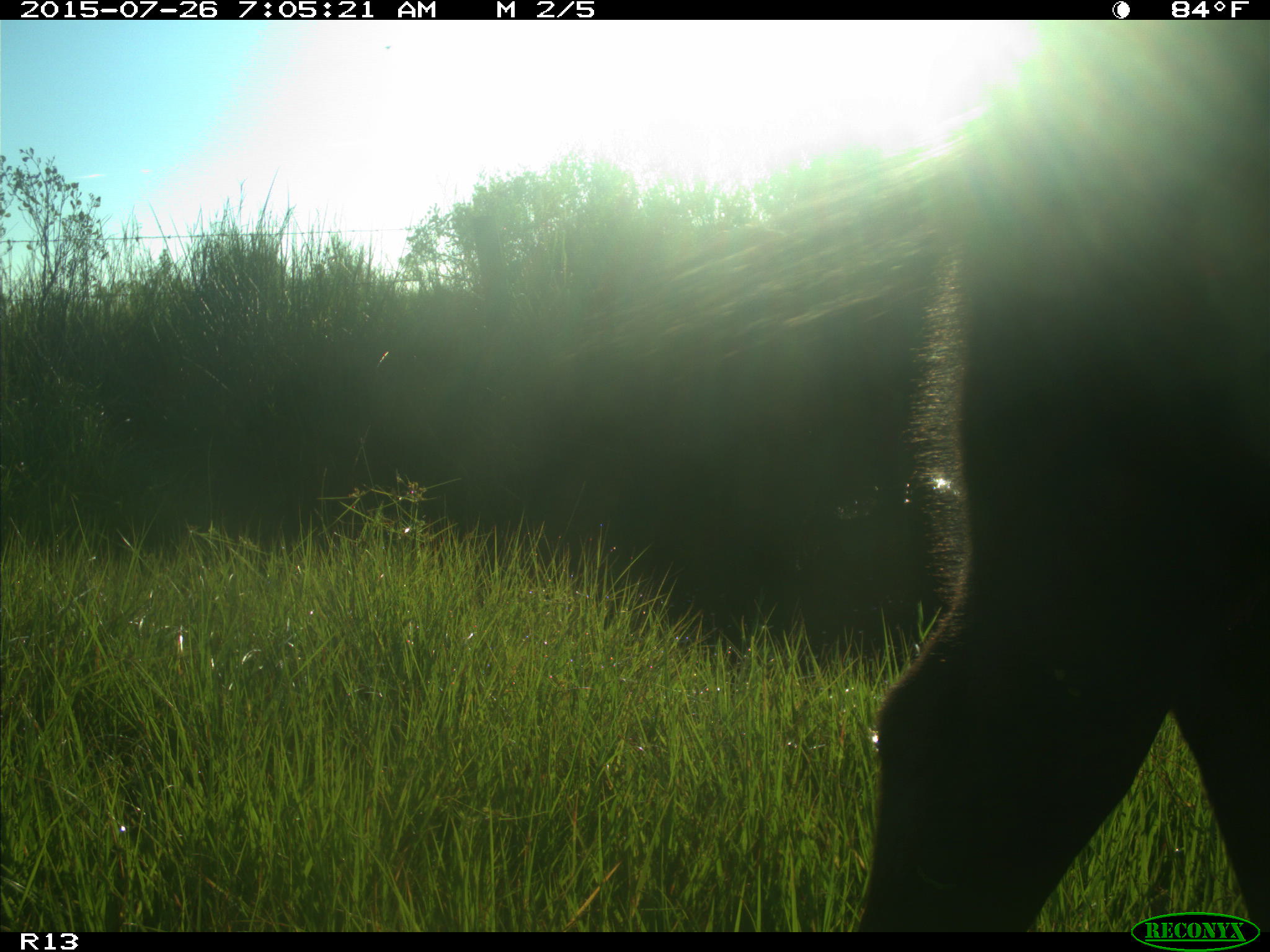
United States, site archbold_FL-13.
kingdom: Animalia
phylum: Chordata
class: Mammalia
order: Artiodactyla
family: Bovidae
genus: Bos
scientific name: Bos taurus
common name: domestic cow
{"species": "Bos taurus (domestic cow)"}